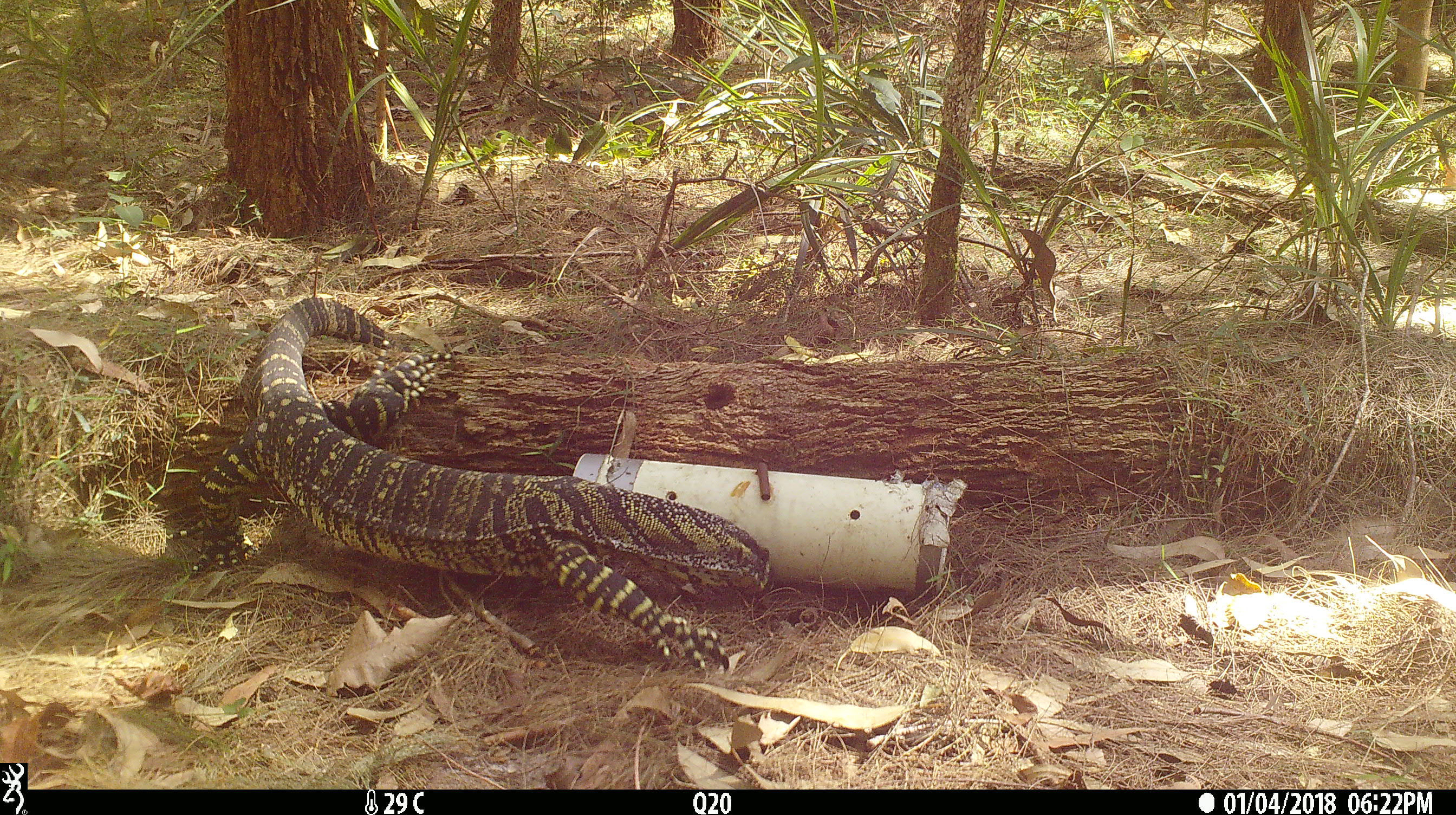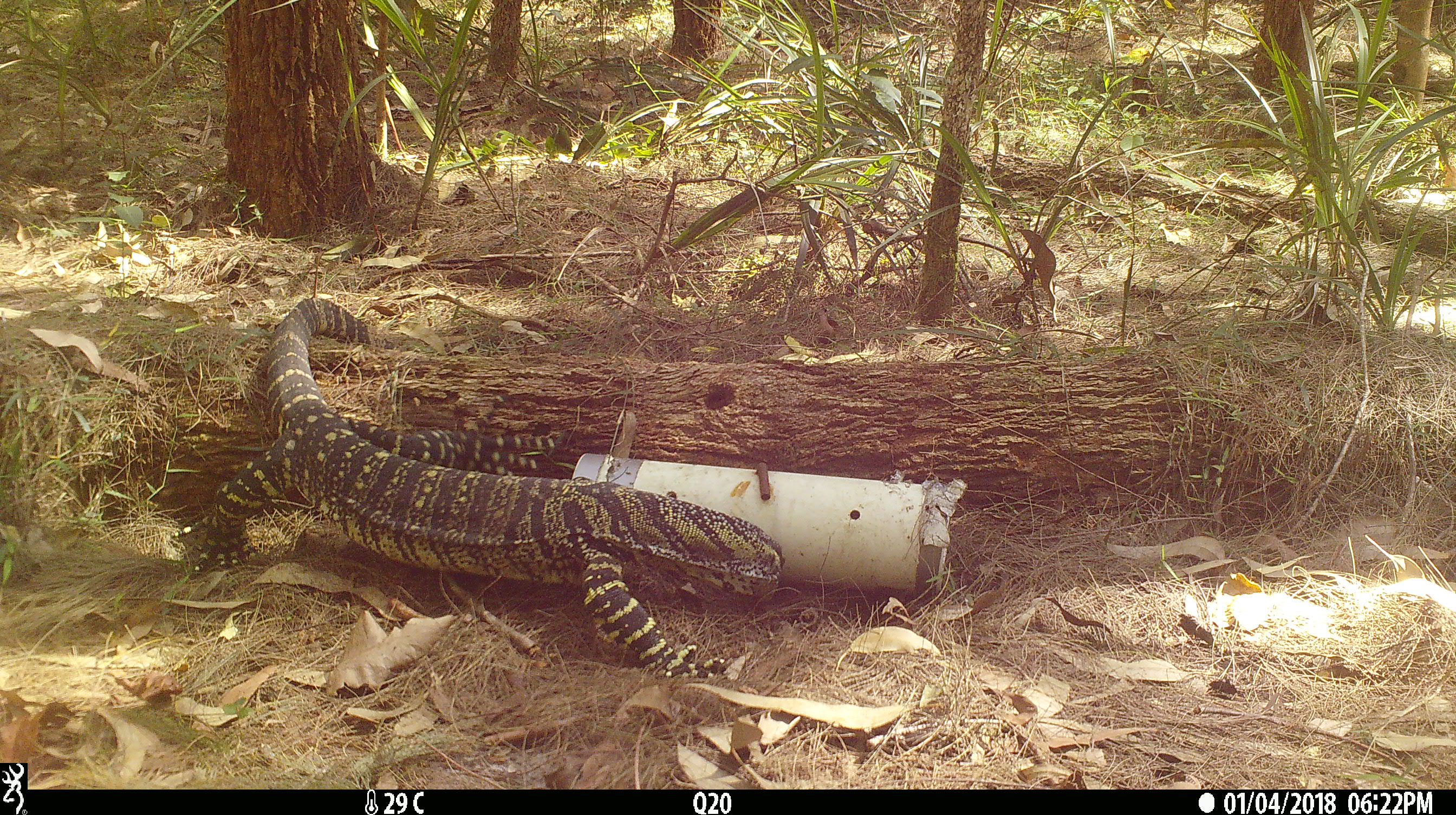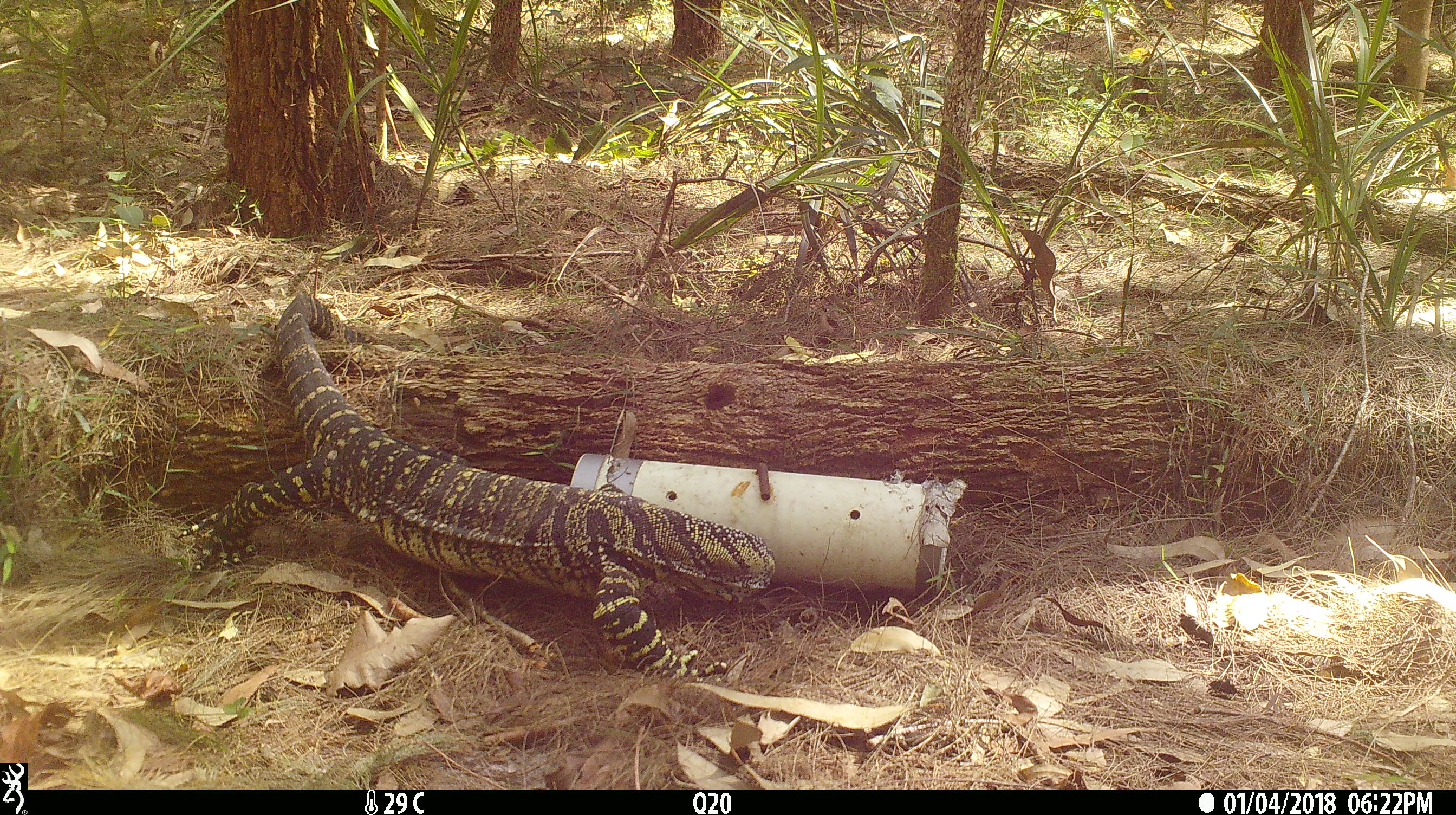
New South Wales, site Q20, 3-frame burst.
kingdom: Animalia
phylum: Chordata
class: Reptilia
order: Squamata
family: Varanidae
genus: Varanus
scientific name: Varanus varius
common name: lace monitor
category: goanna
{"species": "goanna (lace monitor) (Varanus varius)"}